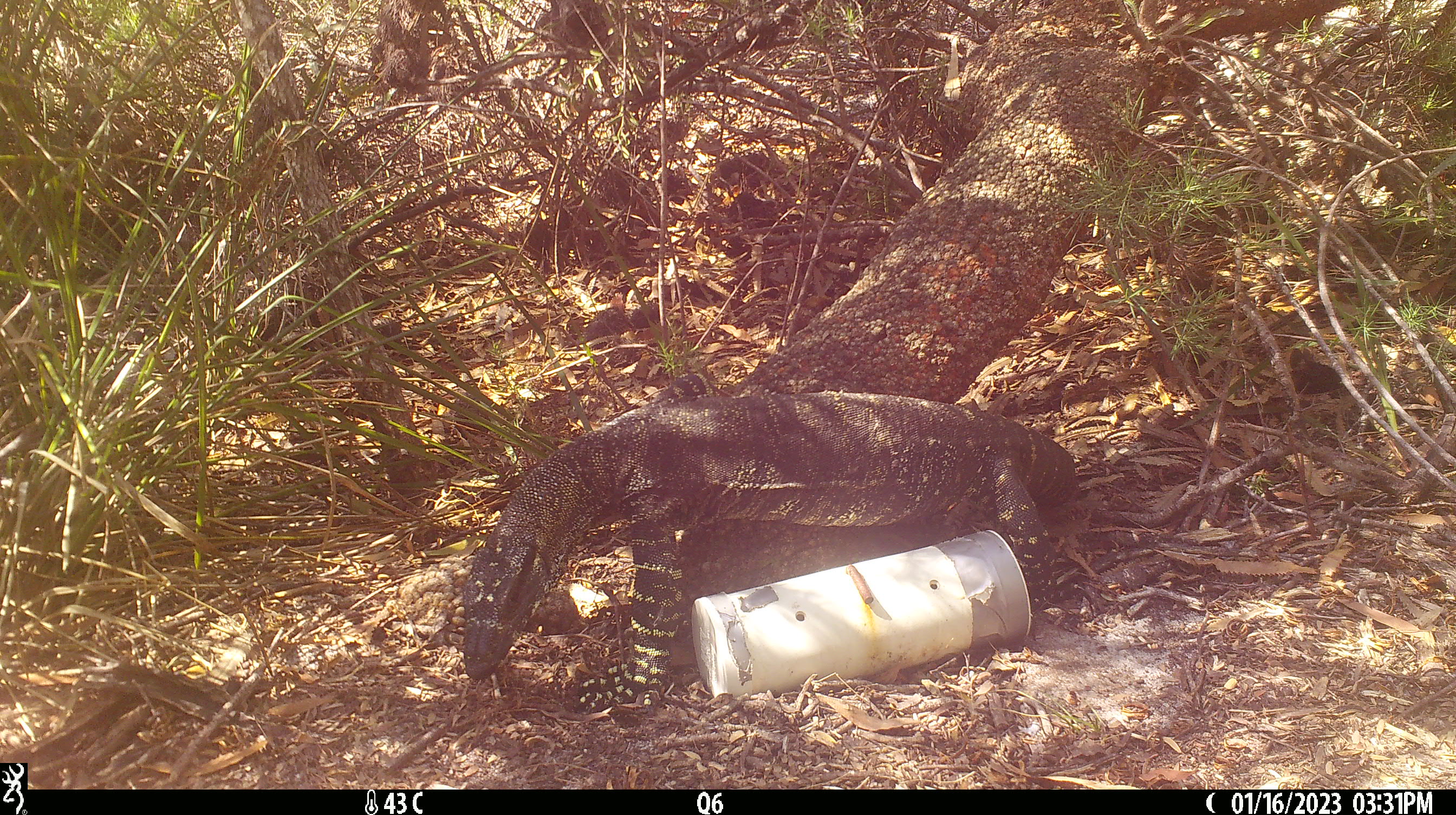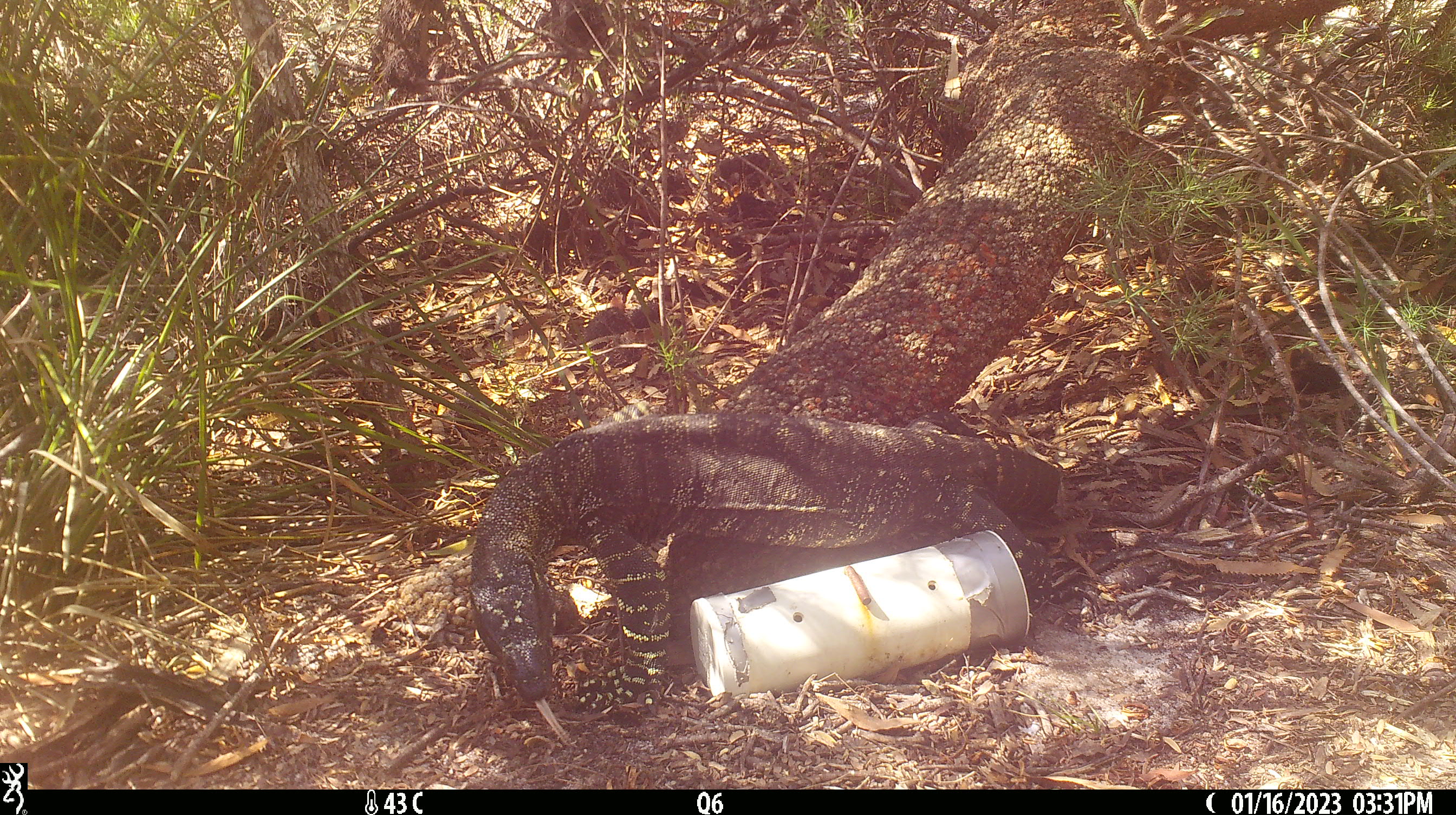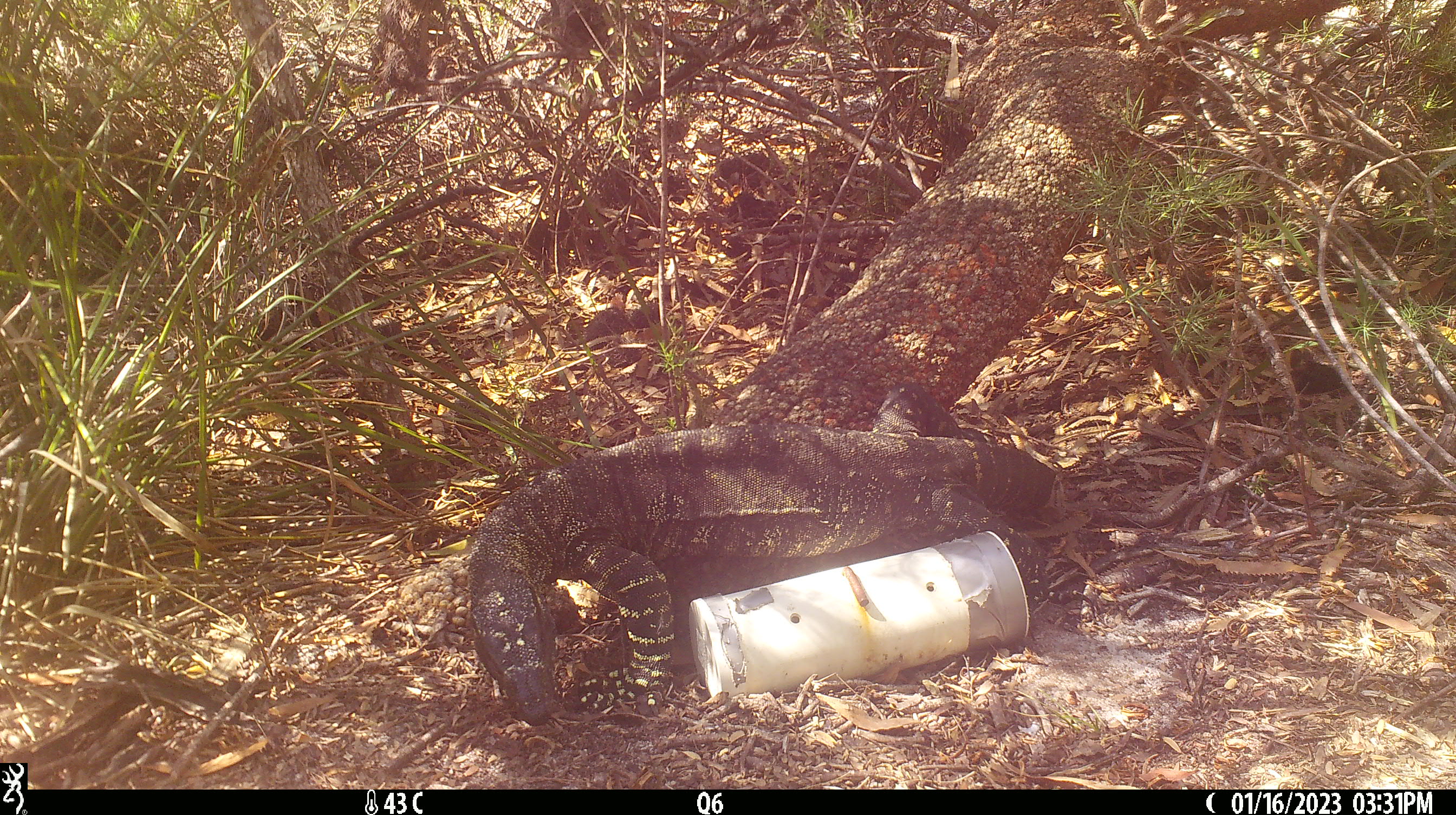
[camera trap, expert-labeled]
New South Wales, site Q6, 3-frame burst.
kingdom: Animalia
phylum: Chordata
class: Reptilia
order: Squamata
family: Varanidae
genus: Varanus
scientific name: Varanus varius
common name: lace monitor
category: goanna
Goanna (lace monitor) (Varanus varius).